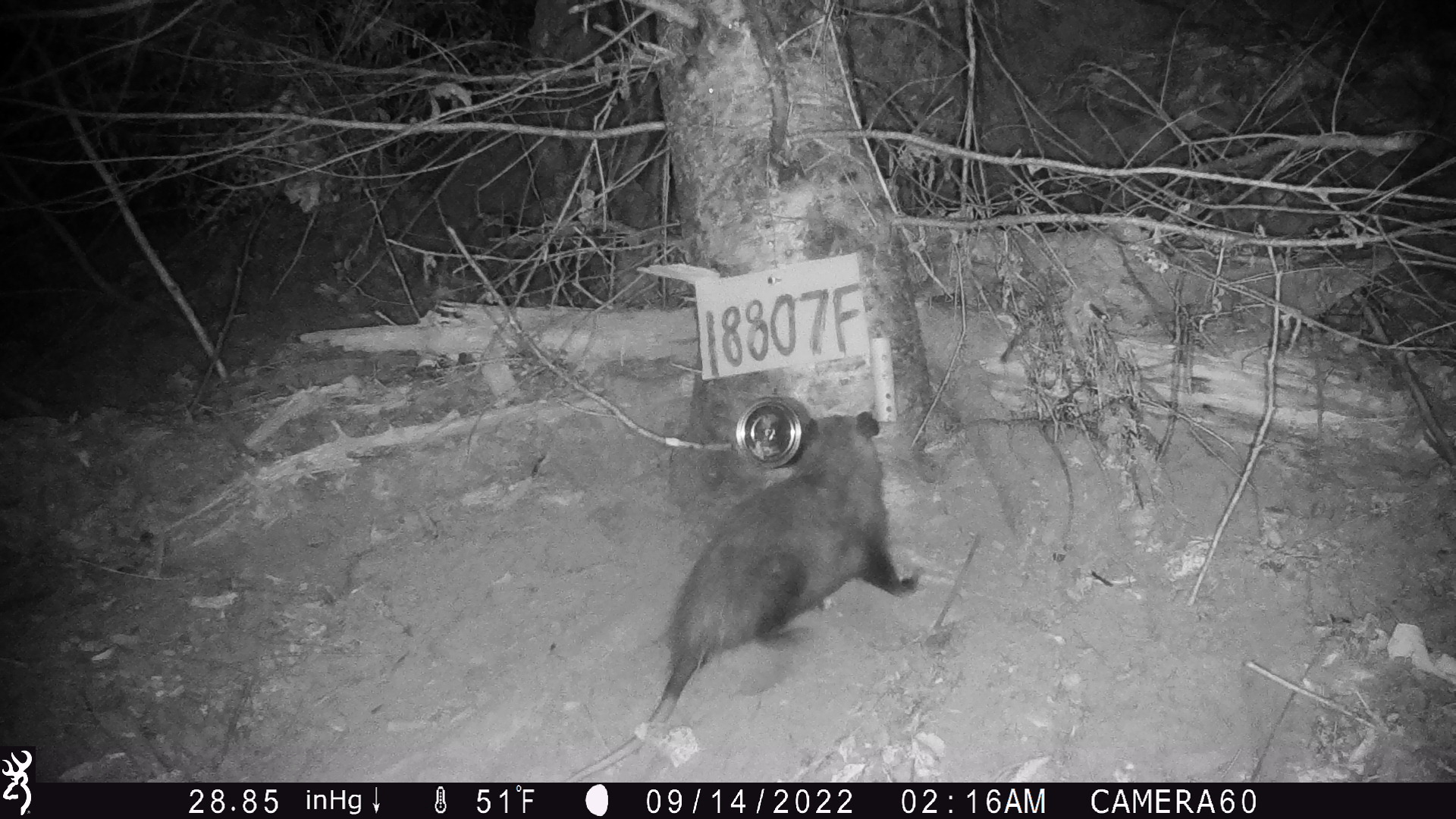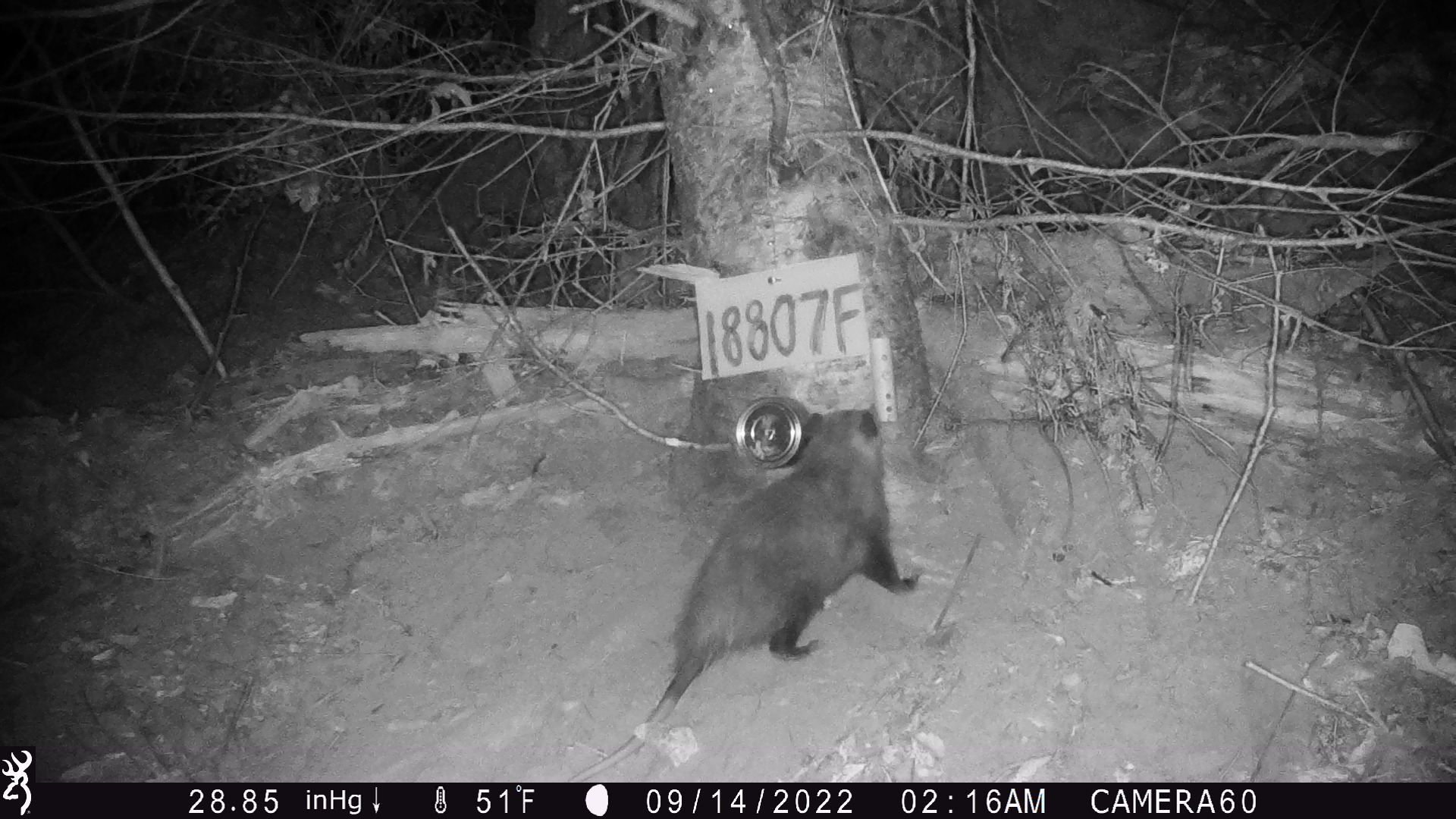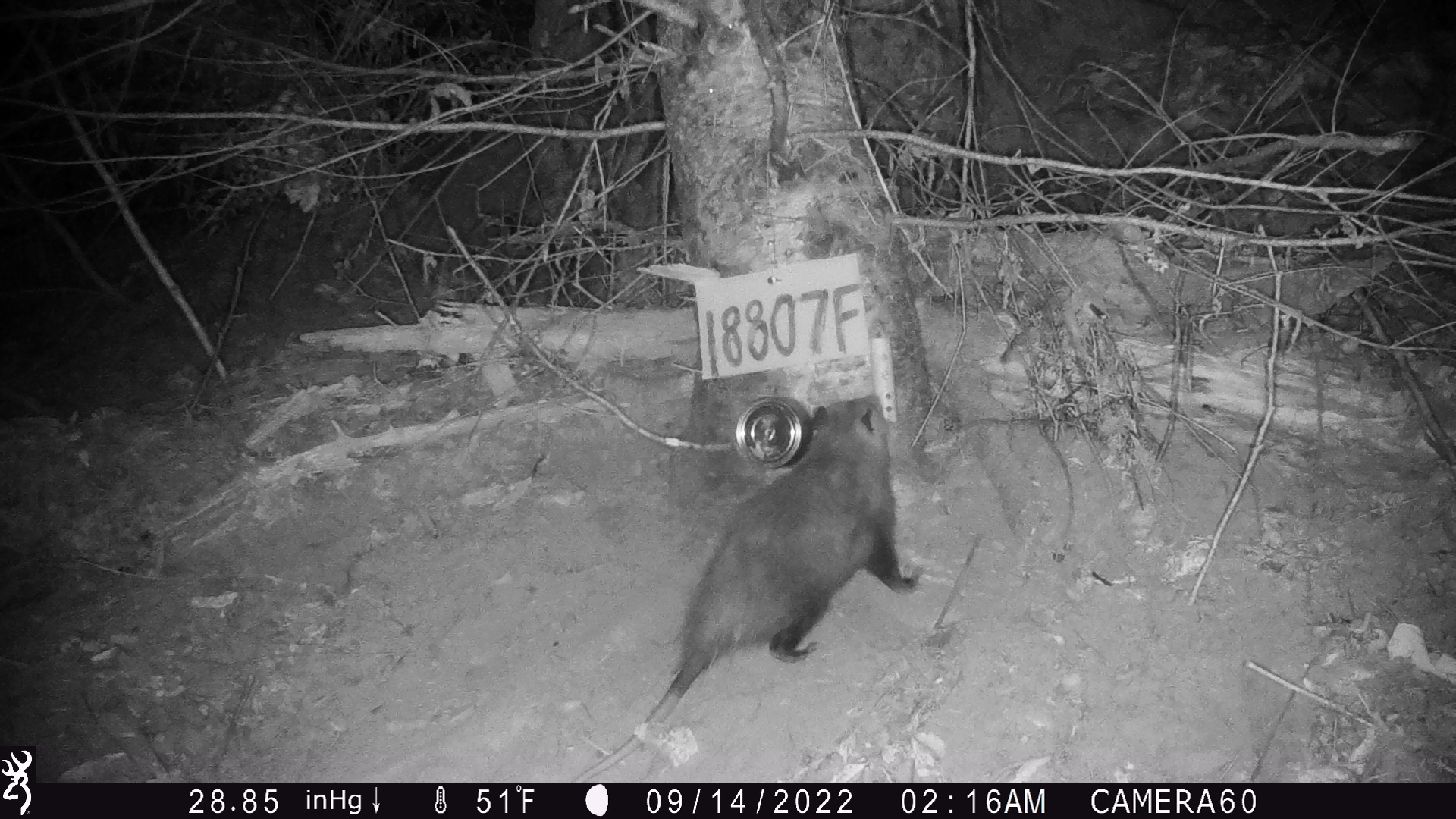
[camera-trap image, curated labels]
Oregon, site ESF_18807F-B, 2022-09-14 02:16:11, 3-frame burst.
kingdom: Animalia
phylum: Chordata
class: Mammalia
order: Didelphimorphia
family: Didelphidae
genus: Didelphis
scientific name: Didelphis virginiana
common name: virginia opossum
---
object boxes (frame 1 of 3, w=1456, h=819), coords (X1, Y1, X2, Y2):
virginia opossum: (553, 395, 929, 750)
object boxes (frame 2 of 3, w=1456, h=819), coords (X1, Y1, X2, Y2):
virginia opossum: (634, 404, 920, 772)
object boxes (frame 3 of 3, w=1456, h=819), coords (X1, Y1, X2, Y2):
virginia opossum: (567, 393, 928, 782)